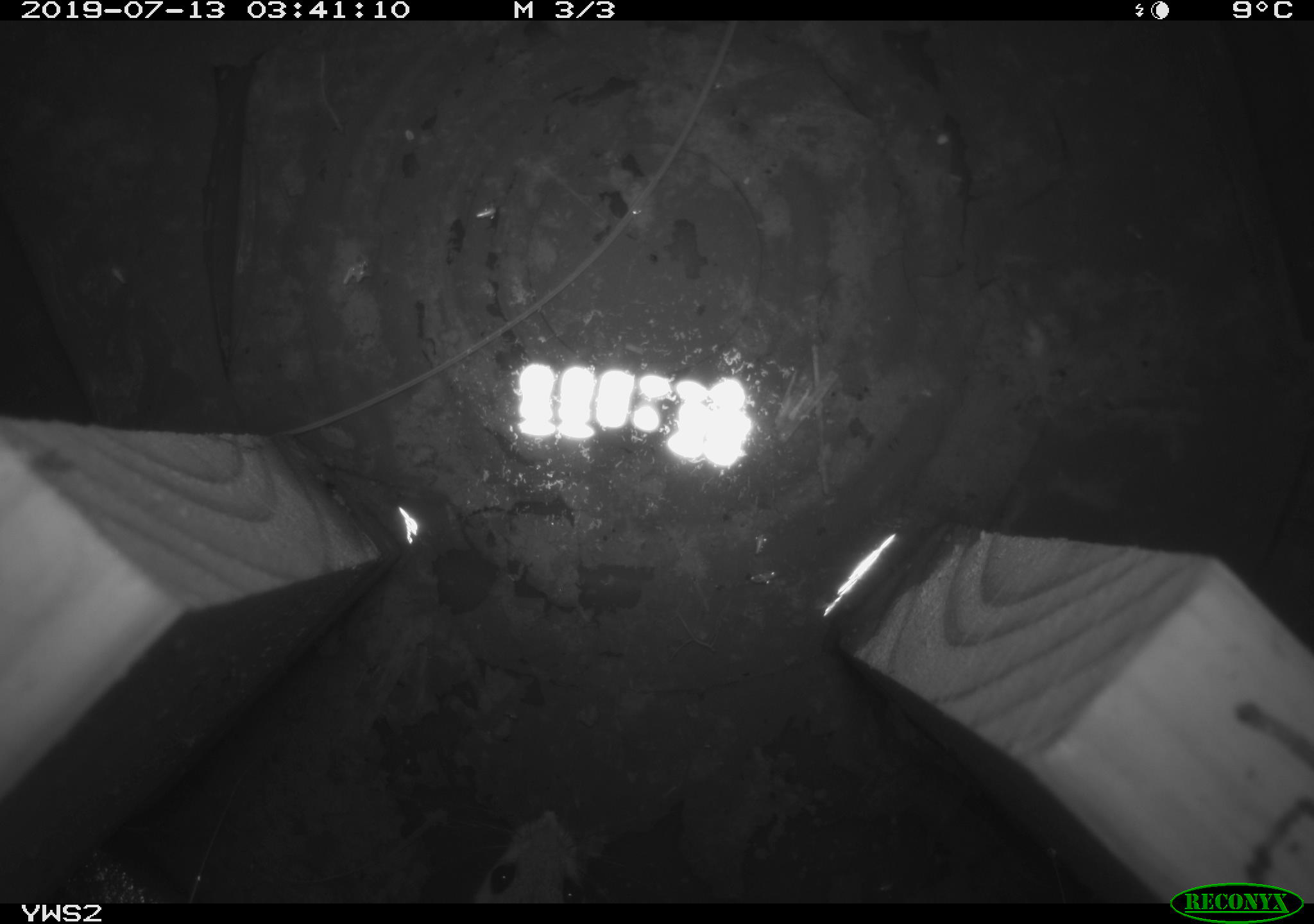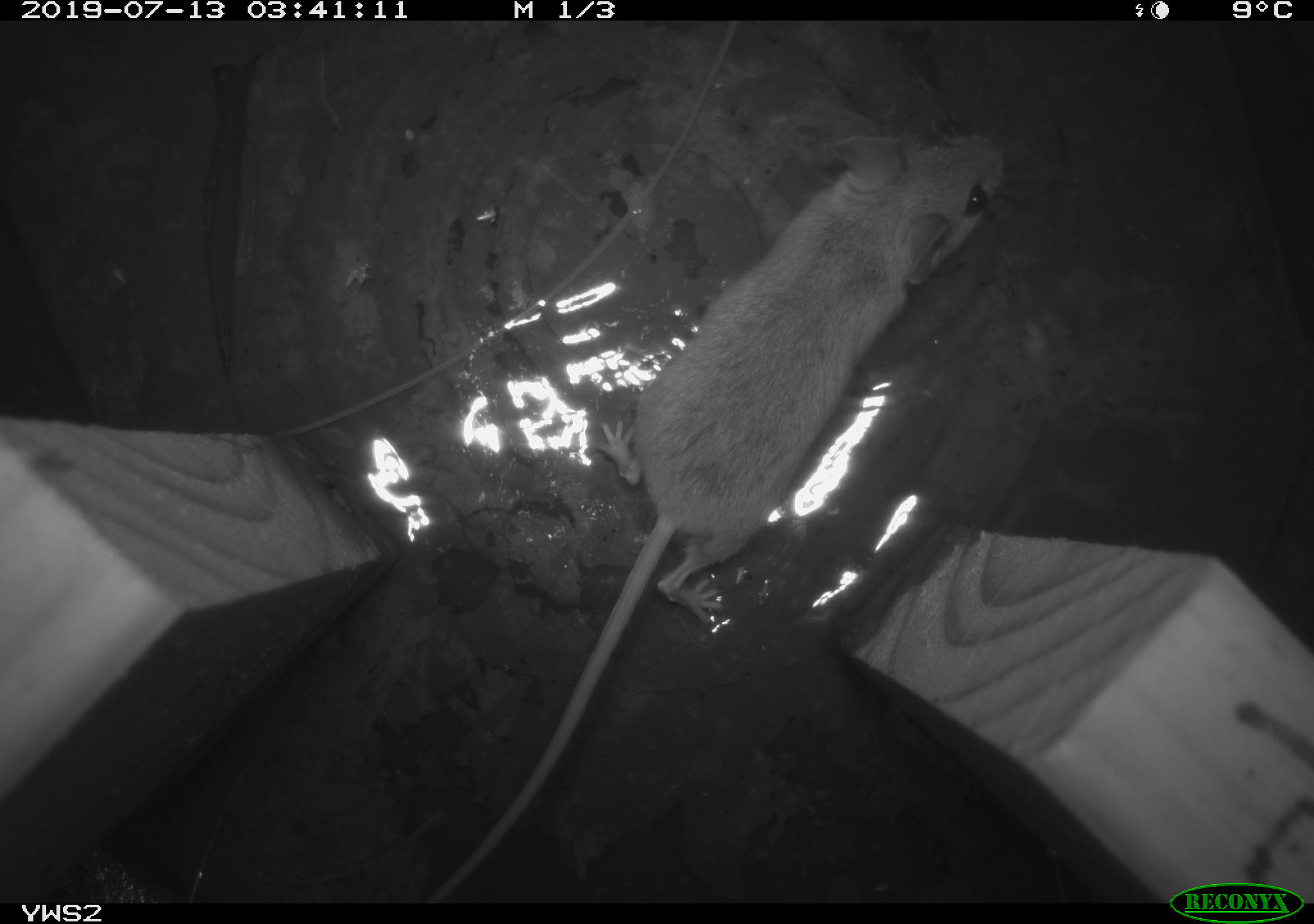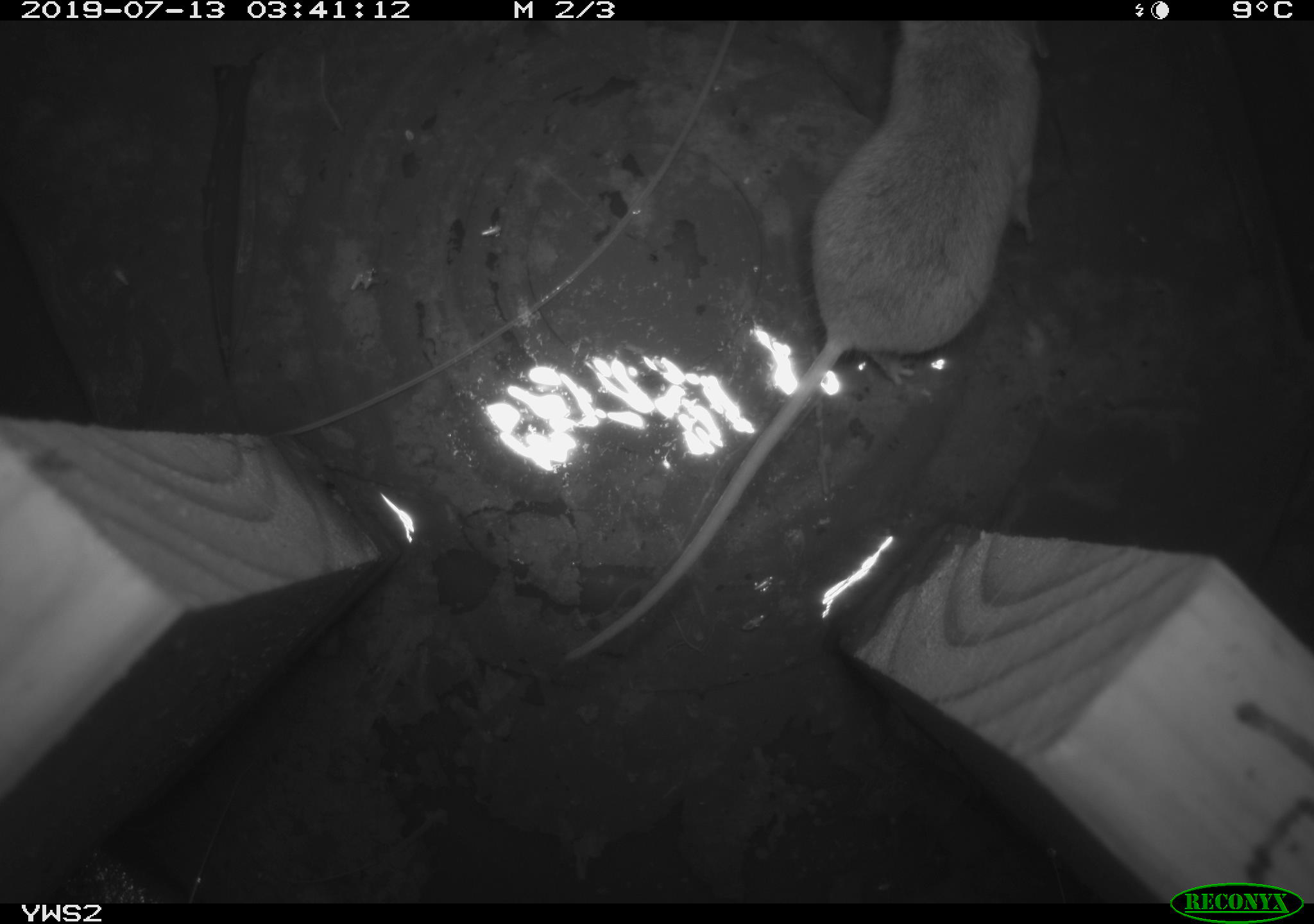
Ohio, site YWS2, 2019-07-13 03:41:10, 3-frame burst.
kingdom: Animalia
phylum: Chordata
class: Mammalia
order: Rodentia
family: Cricetidae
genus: Peromyscus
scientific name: Peromyscus leucopus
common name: white-footed mouse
White-footed mouse (Peromyscus leucopus).